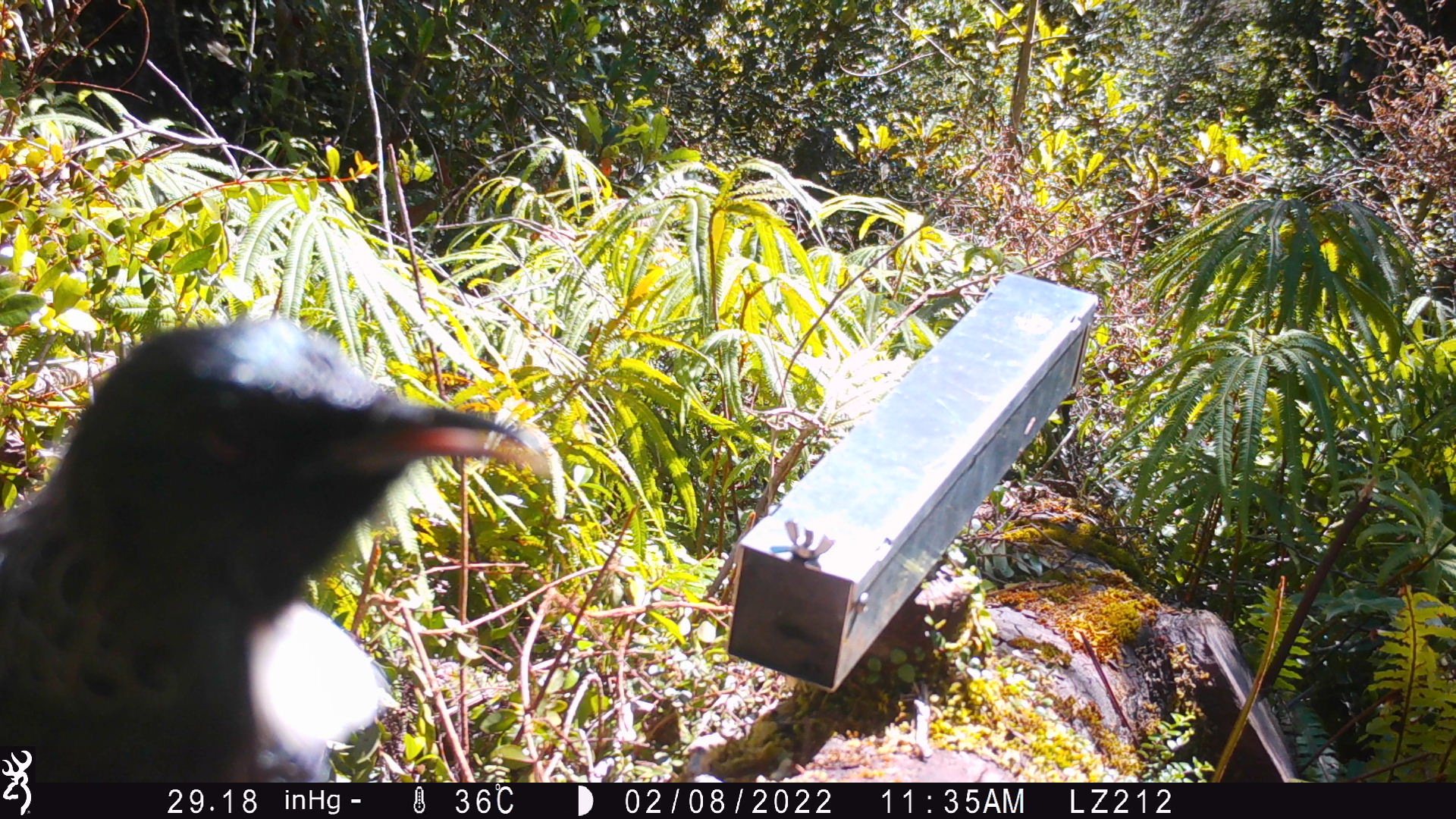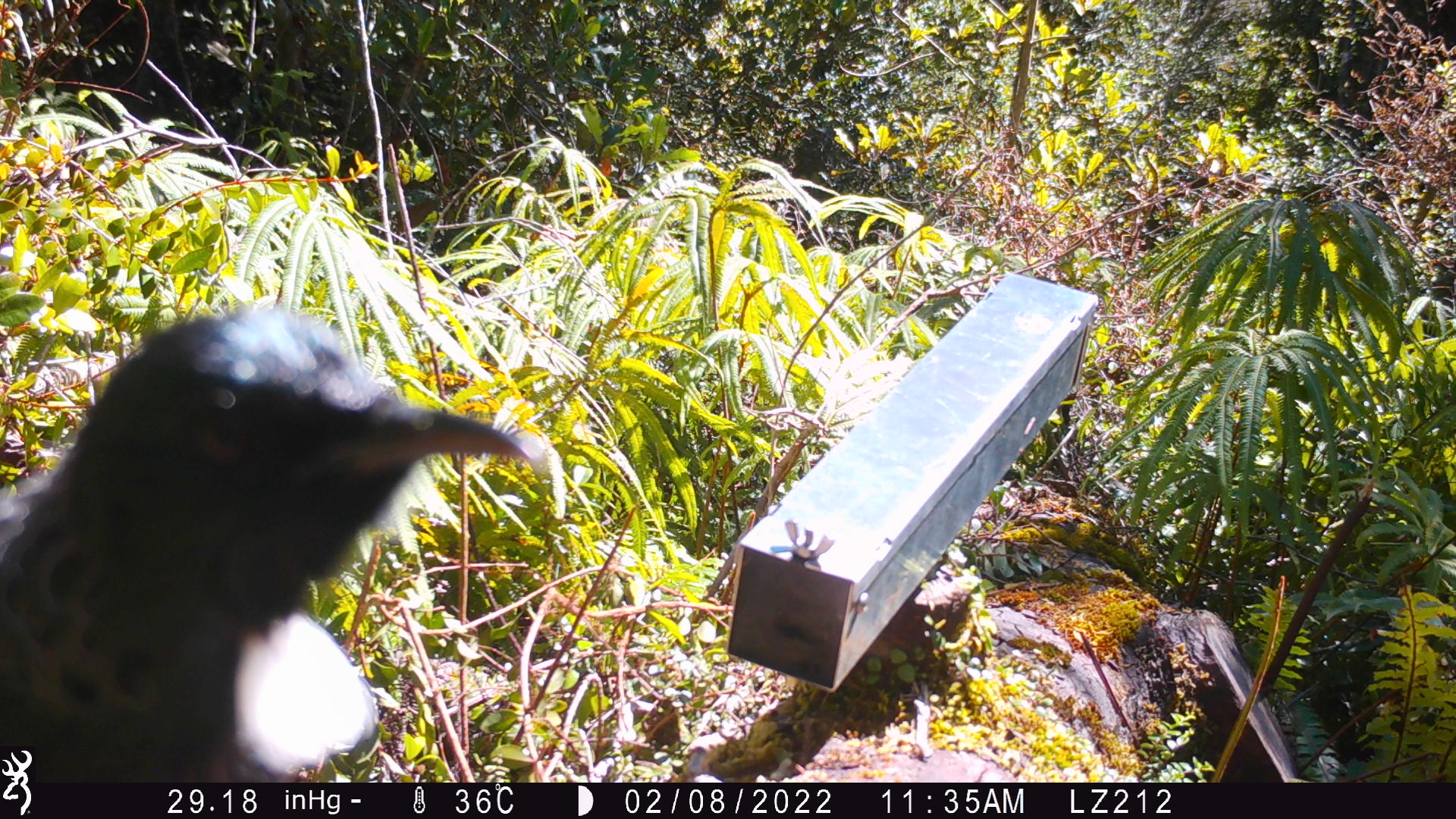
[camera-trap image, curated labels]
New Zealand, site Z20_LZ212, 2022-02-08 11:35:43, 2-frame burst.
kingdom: Animalia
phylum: Chordata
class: Aves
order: Passeriformes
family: Meliphagidae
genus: Prosthemadera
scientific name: Prosthemadera novaeseelandiae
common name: tui